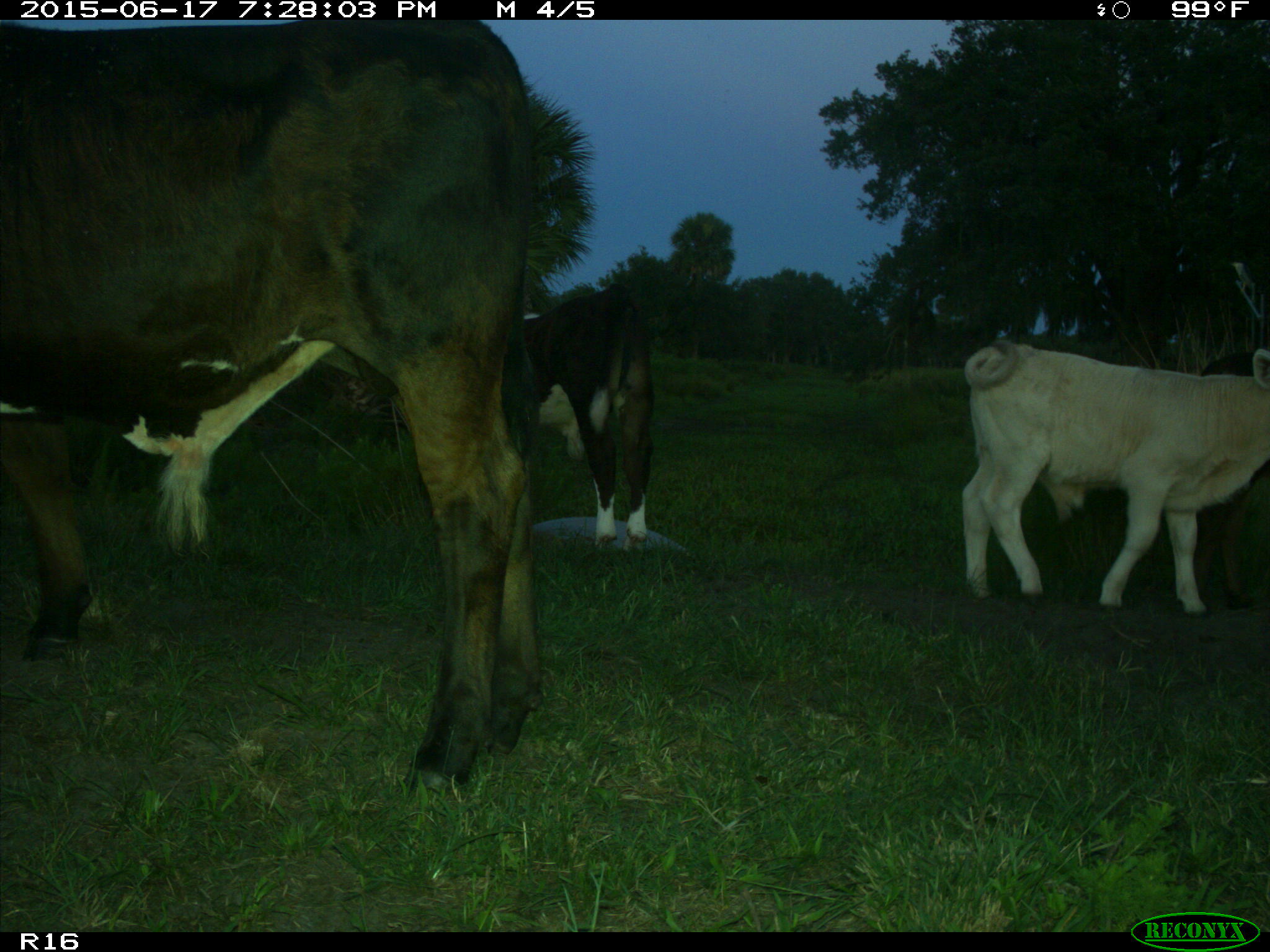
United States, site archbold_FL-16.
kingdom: Animalia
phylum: Chordata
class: Mammalia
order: Artiodactyla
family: Bovidae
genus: Bos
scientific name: Bos taurus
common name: domestic cow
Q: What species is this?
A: Bos taurus (domestic cow).